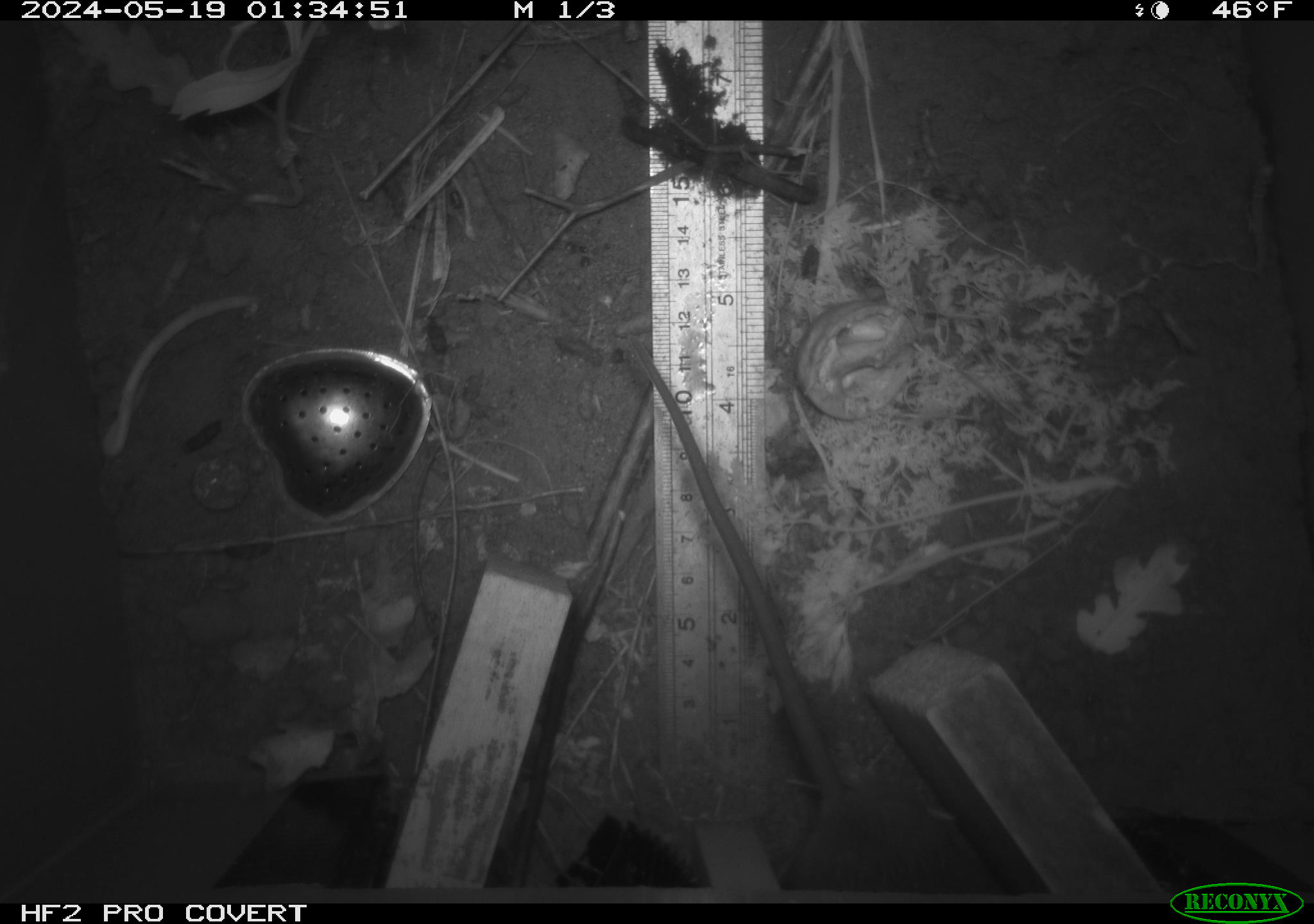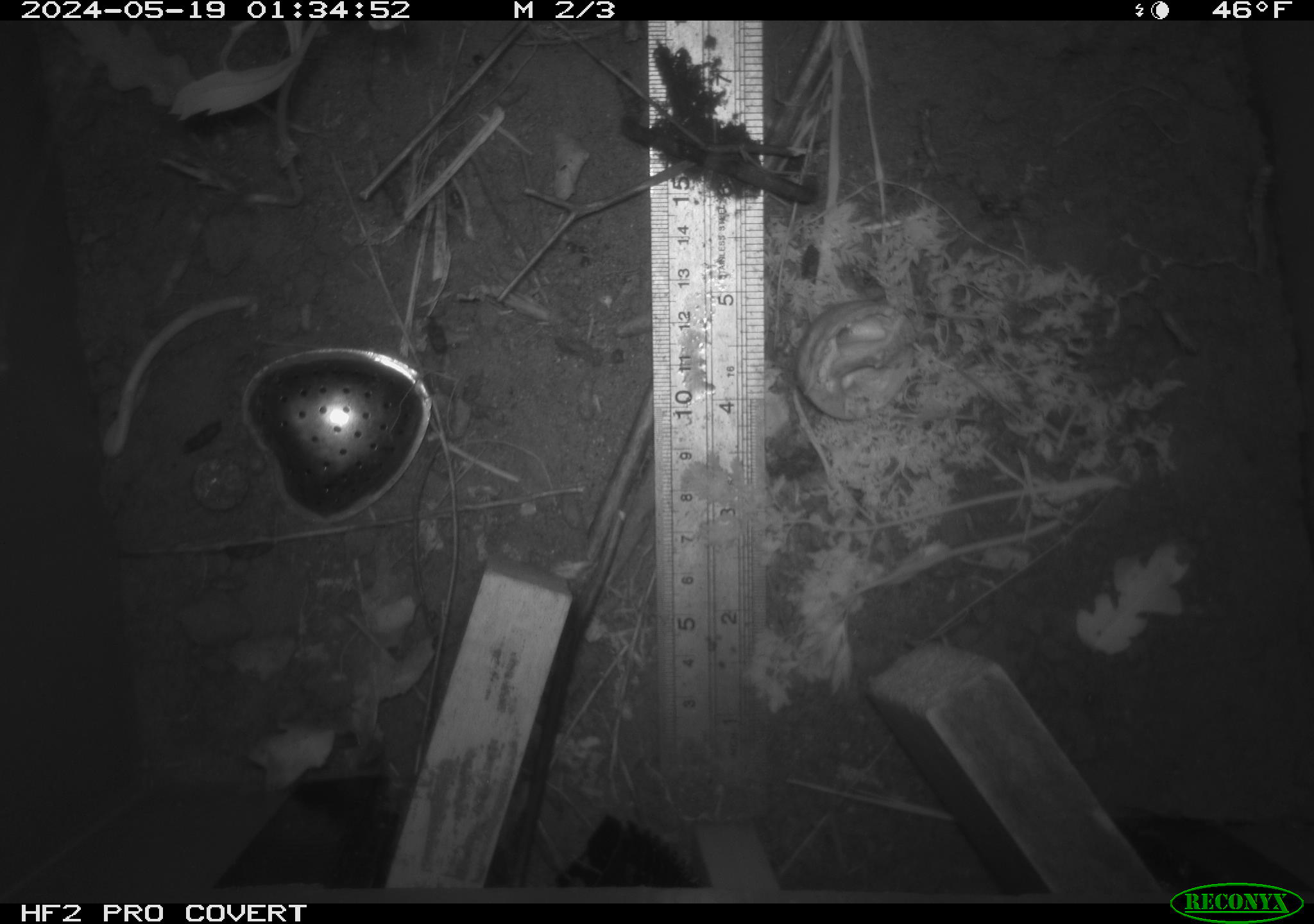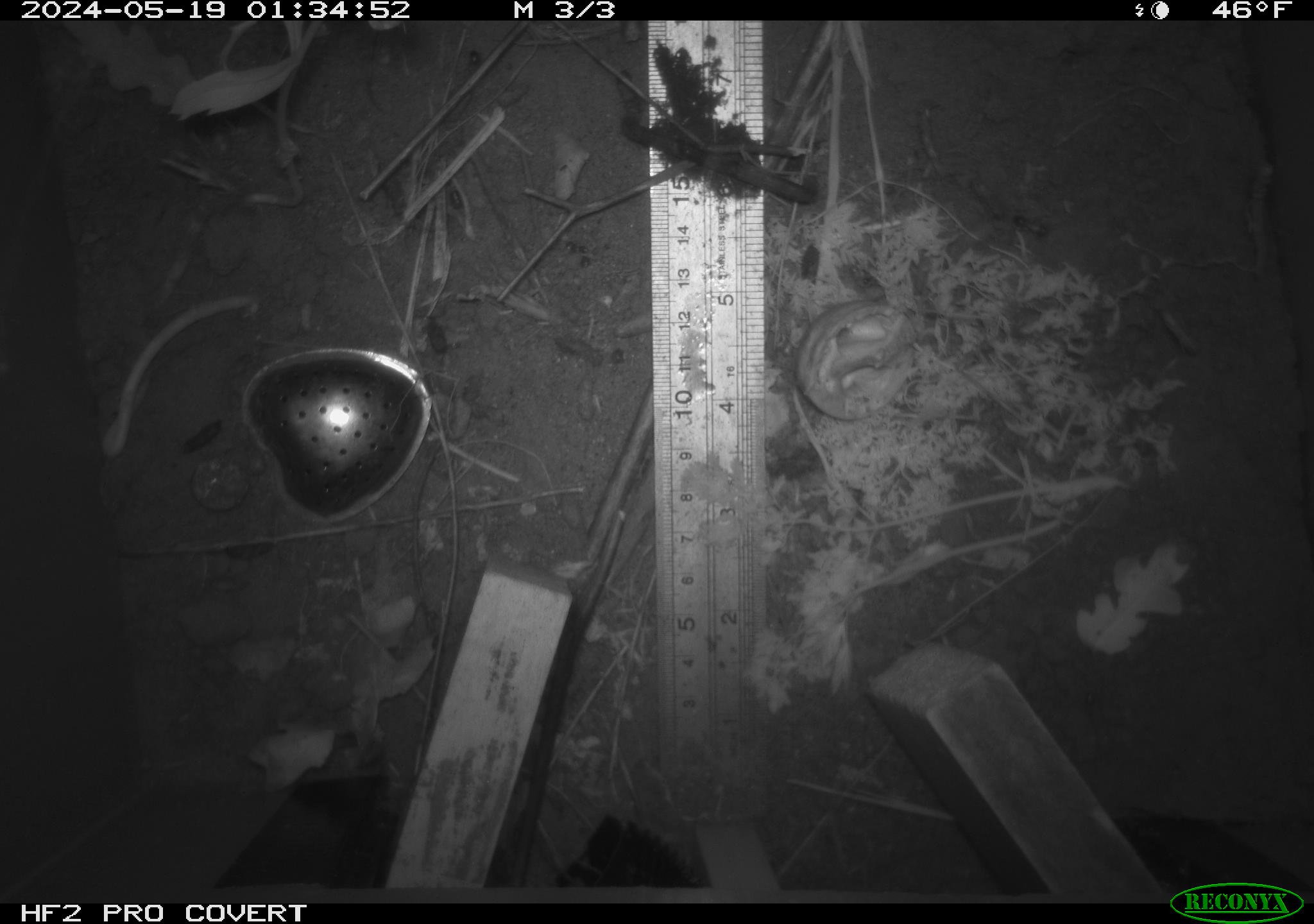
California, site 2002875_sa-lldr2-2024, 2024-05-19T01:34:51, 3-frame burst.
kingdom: Animalia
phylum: Chordata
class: Mammalia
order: Rodentia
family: Muridae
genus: Rattus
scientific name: Rattus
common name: rat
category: rattus species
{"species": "rattus species (rat) (Rattus)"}